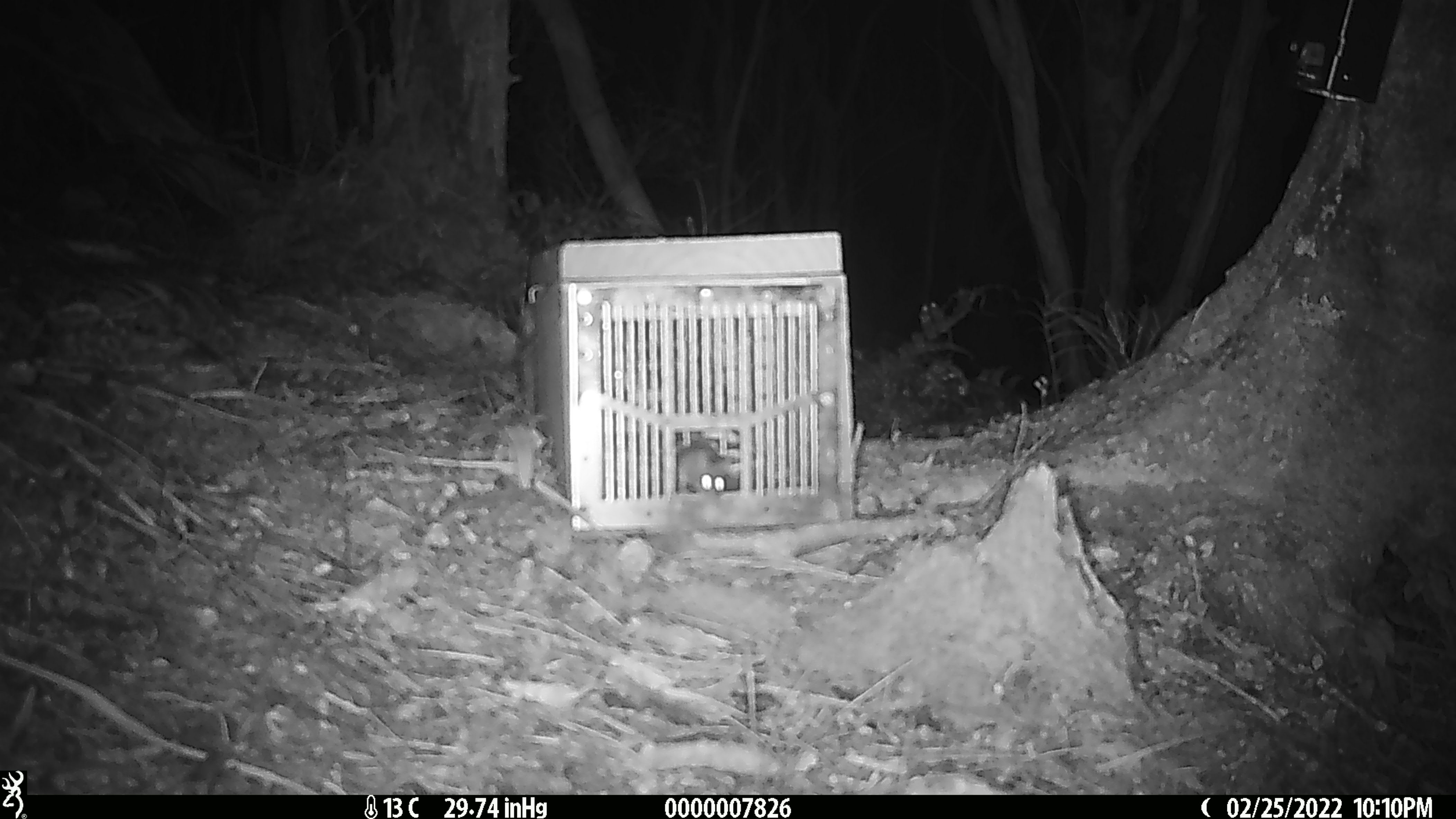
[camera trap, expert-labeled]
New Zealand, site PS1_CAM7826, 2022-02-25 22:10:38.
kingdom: Animalia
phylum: Chordata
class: Mammalia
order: Rodentia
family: Muridae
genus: Mus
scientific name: Mus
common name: mouse